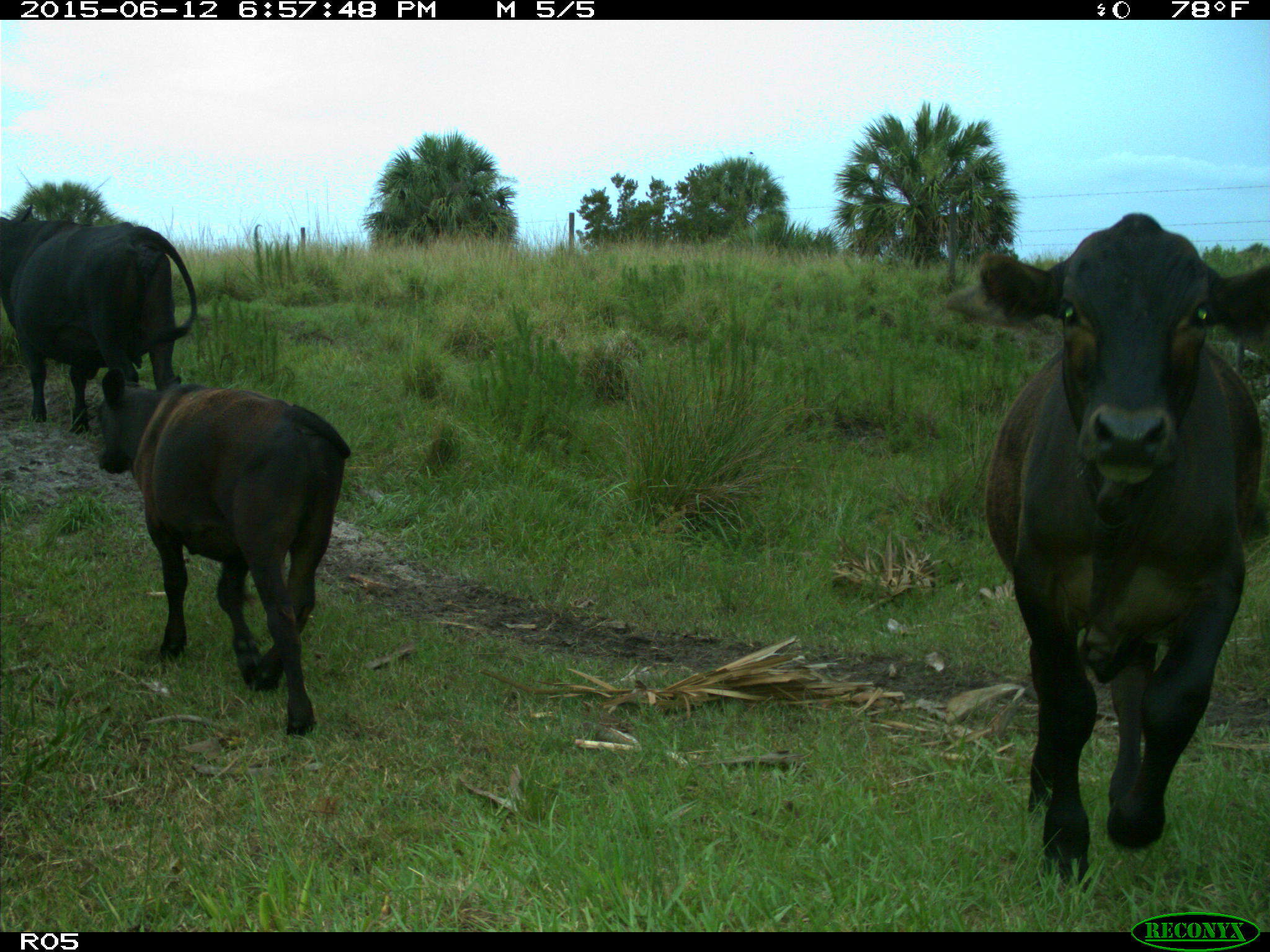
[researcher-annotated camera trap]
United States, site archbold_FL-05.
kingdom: Animalia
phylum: Chordata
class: Mammalia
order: Artiodactyla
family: Bovidae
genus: Bos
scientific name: Bos taurus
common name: domestic cow